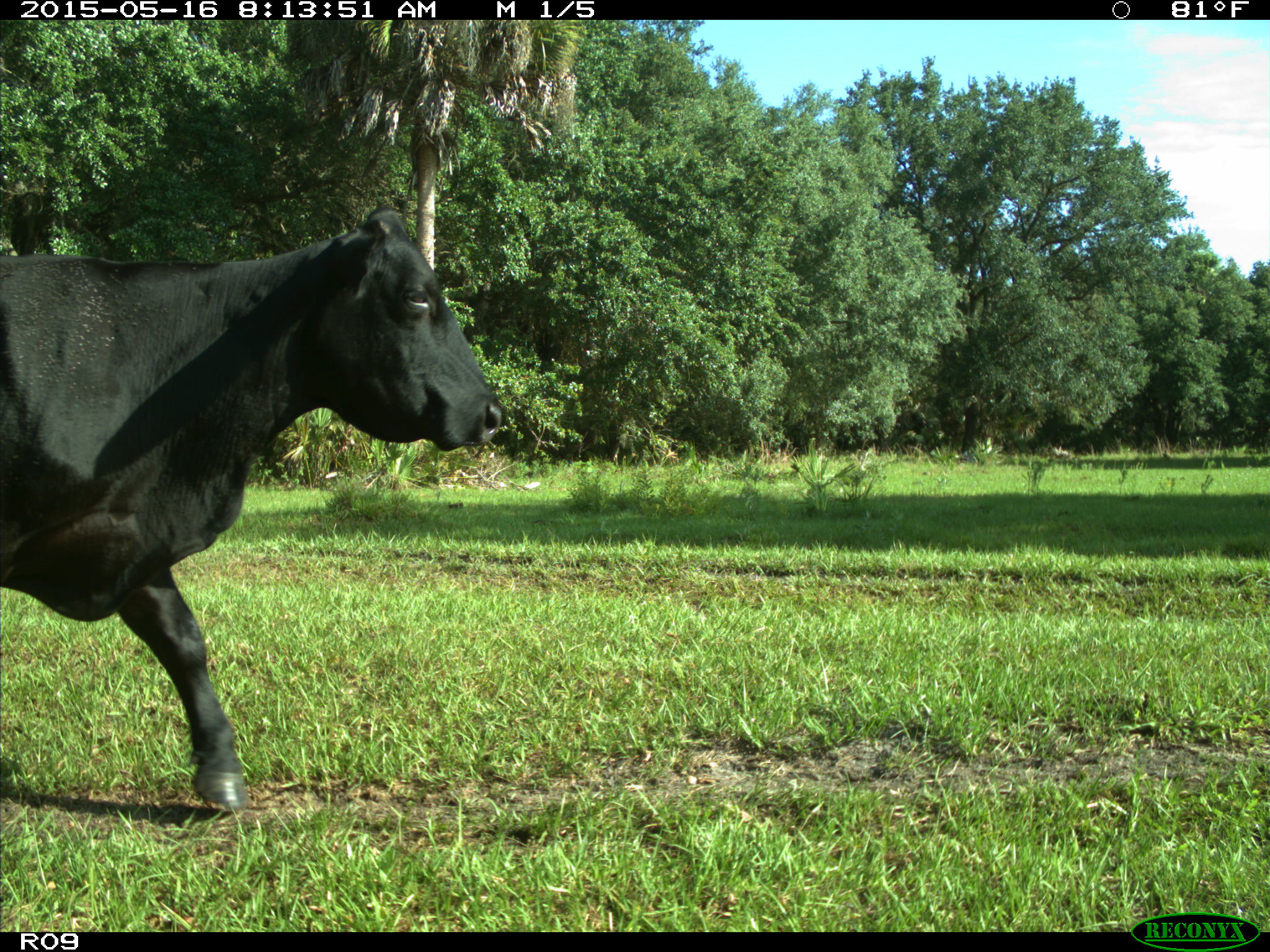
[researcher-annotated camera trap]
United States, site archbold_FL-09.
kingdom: Animalia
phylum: Chordata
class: Mammalia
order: Artiodactyla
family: Bovidae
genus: Bos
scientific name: Bos taurus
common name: domestic cow